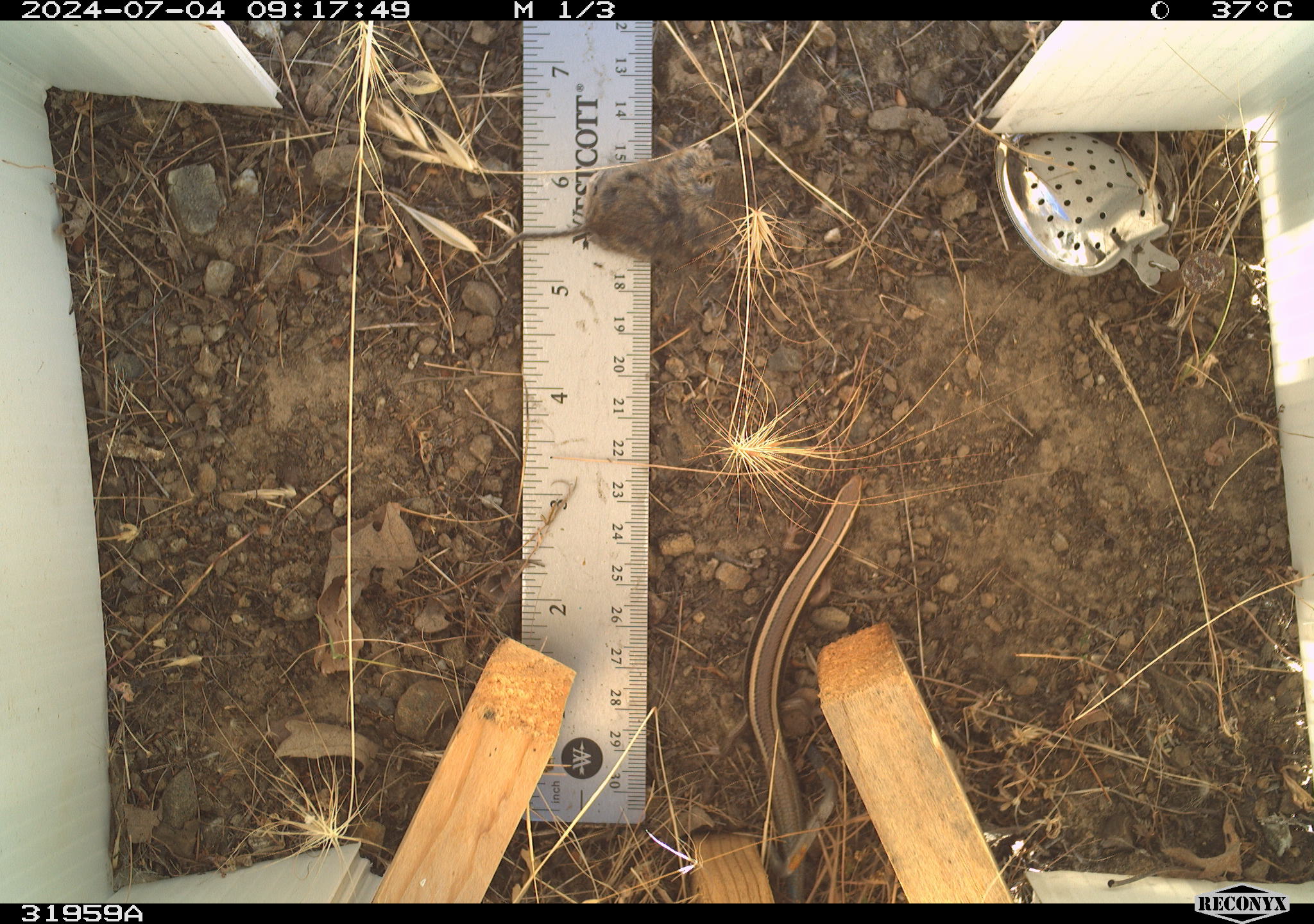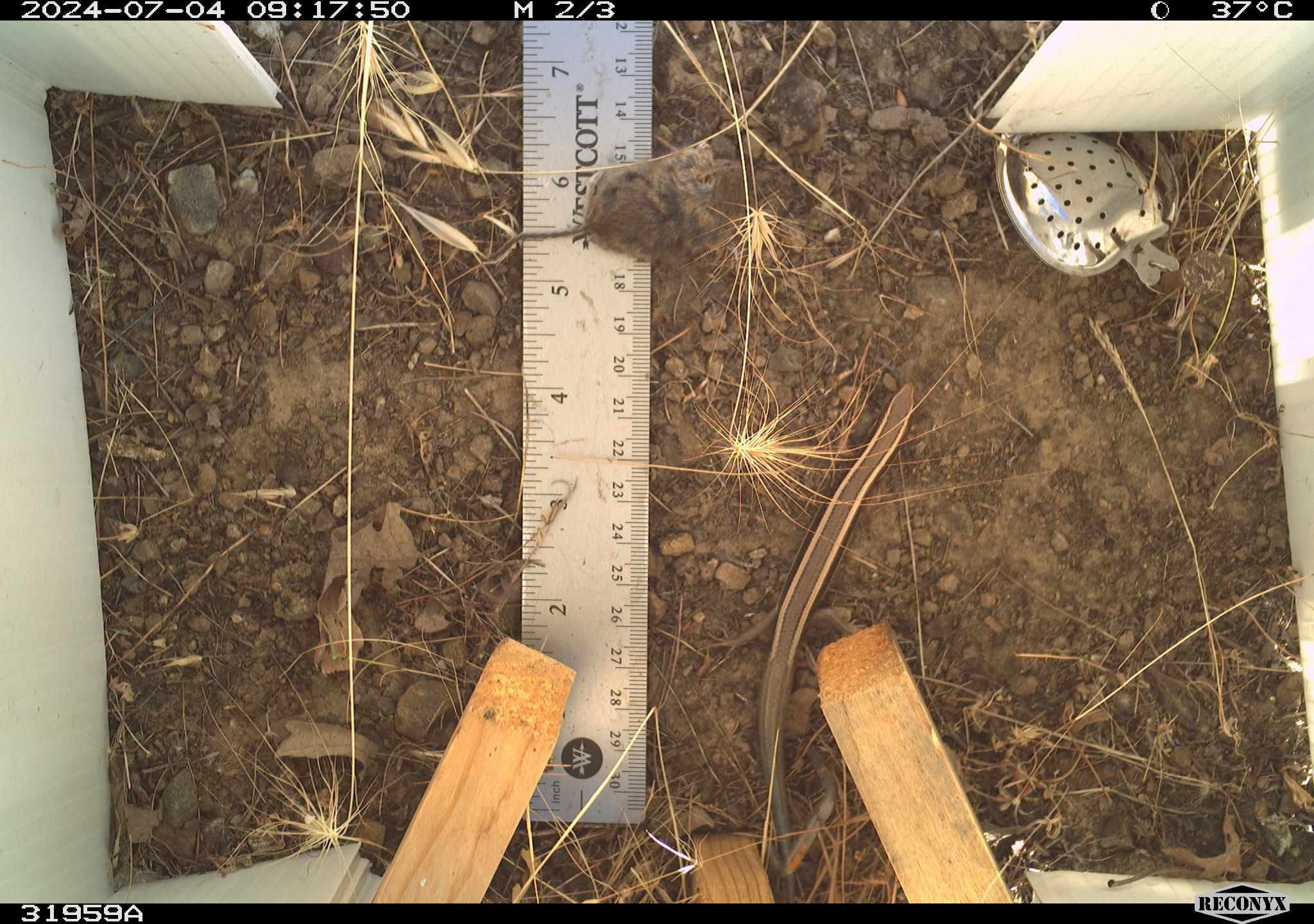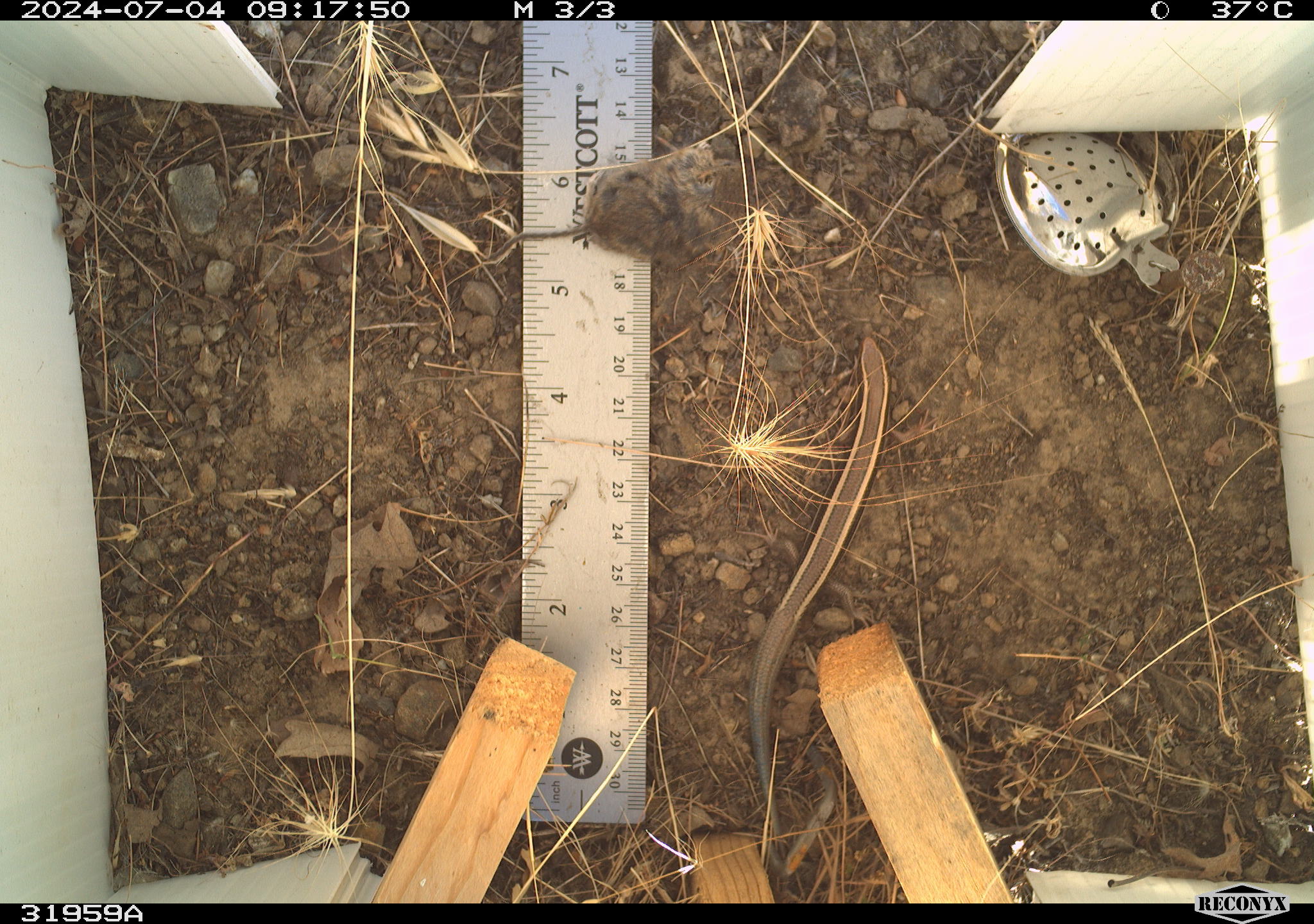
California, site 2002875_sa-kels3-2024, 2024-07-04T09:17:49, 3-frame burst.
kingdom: Animalia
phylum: Chordata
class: Reptilia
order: Squamata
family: Scincidae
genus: Plestiodon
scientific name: Plestiodon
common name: blue-tailed skinks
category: plestiodon species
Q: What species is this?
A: Plestiodon species (blue-tailed skinks) (Plestiodon).